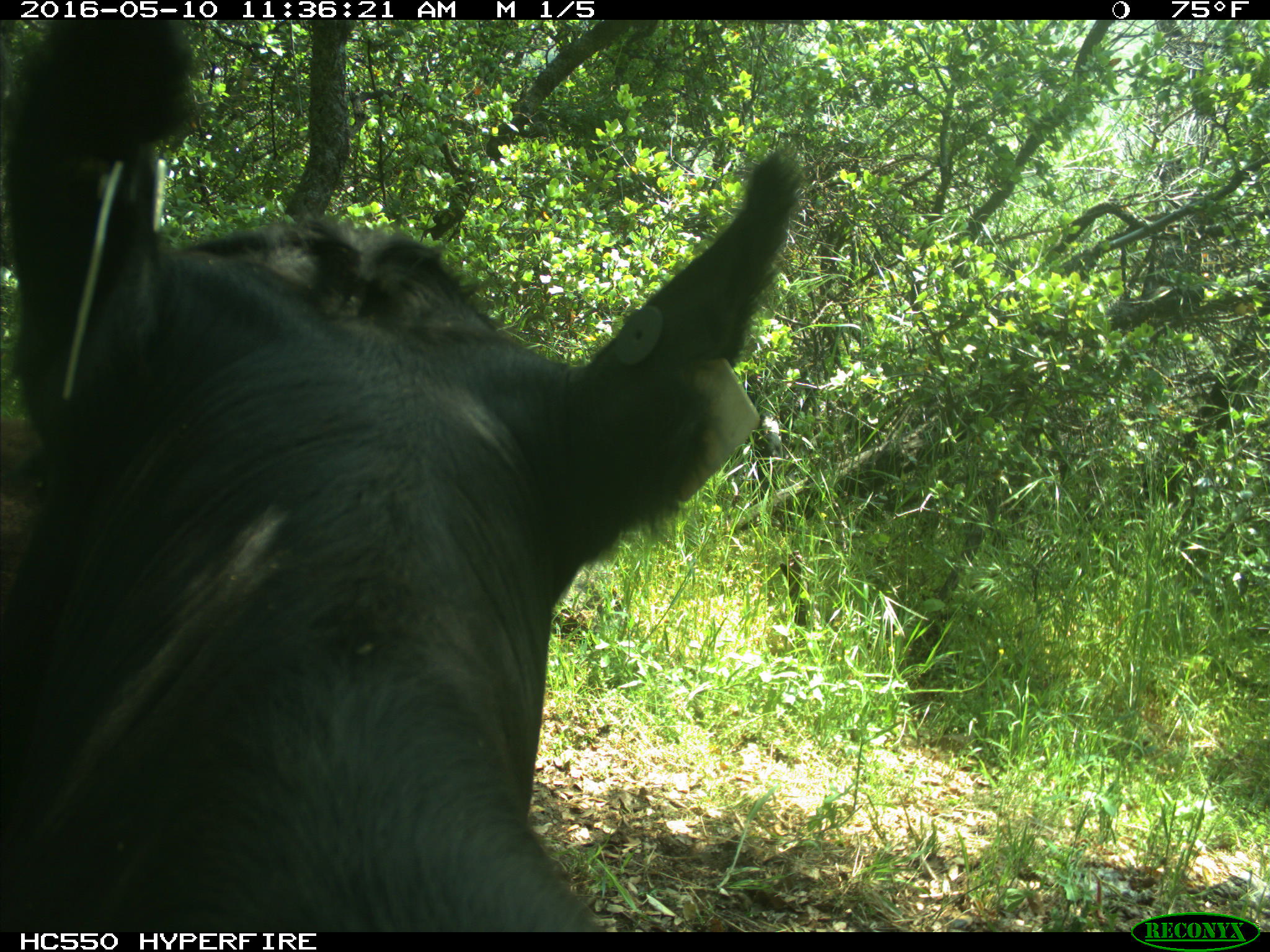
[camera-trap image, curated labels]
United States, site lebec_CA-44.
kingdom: Animalia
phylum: Chordata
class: Mammalia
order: Artiodactyla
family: Bovidae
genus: Bos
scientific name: Bos taurus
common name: domestic cow